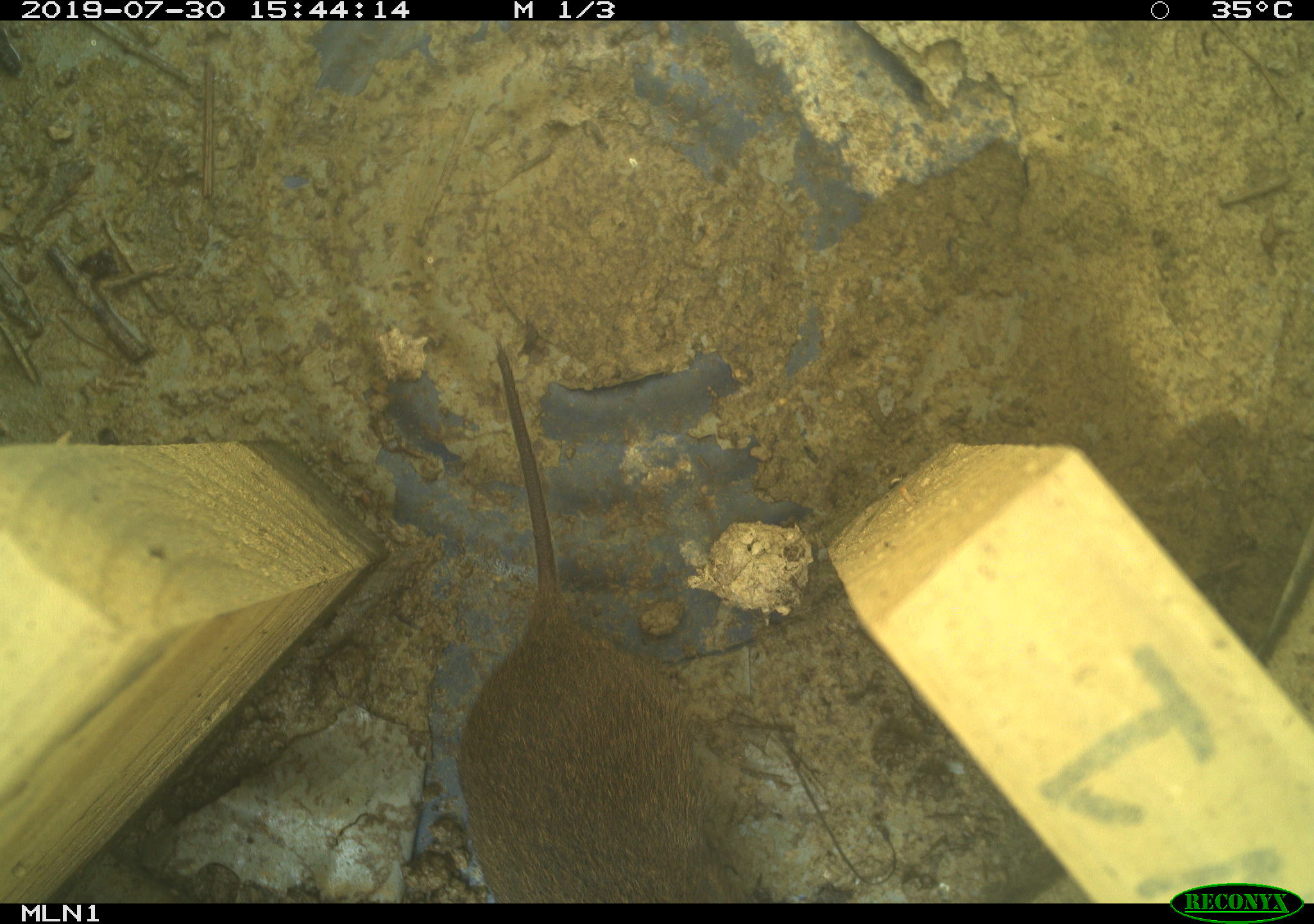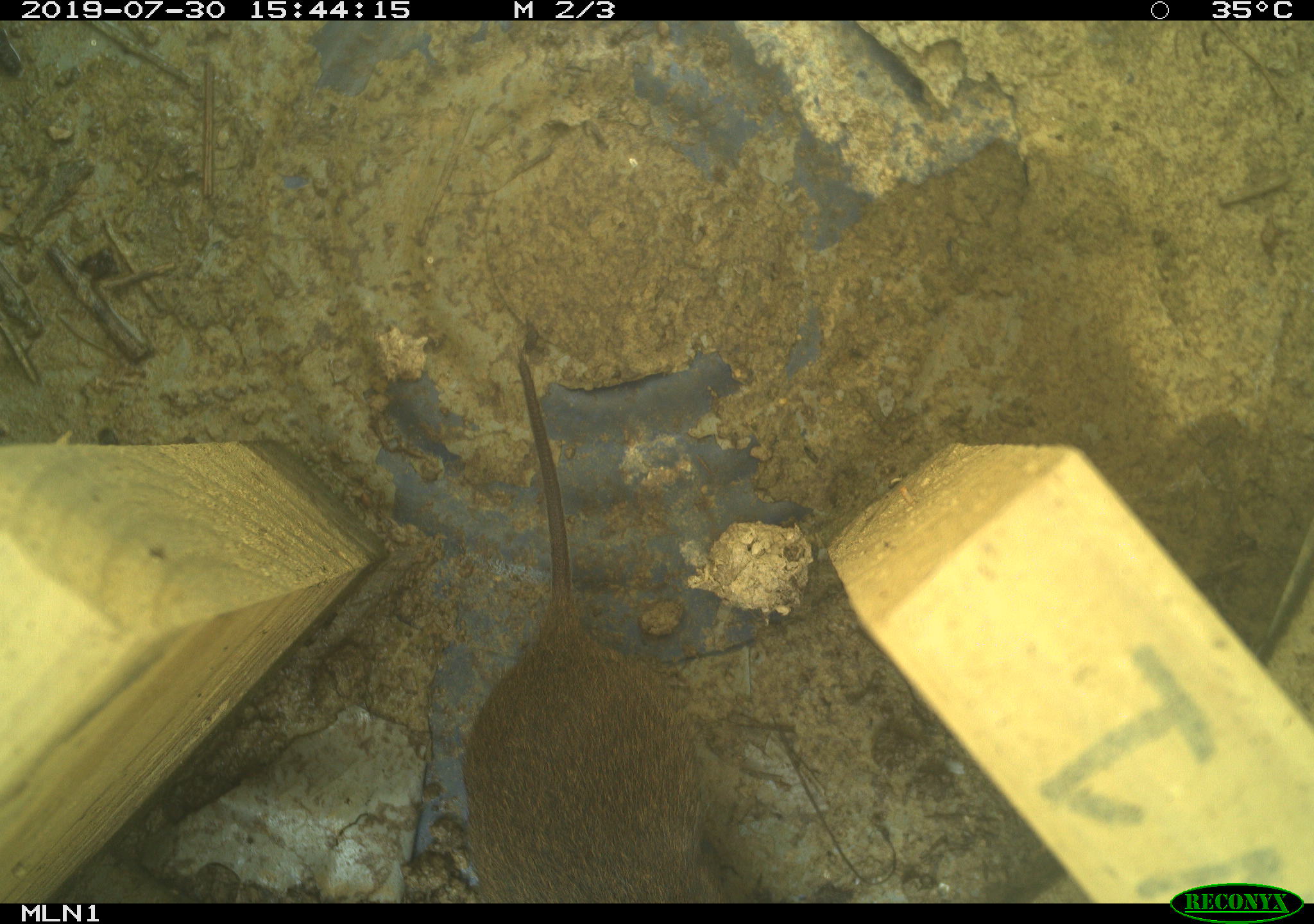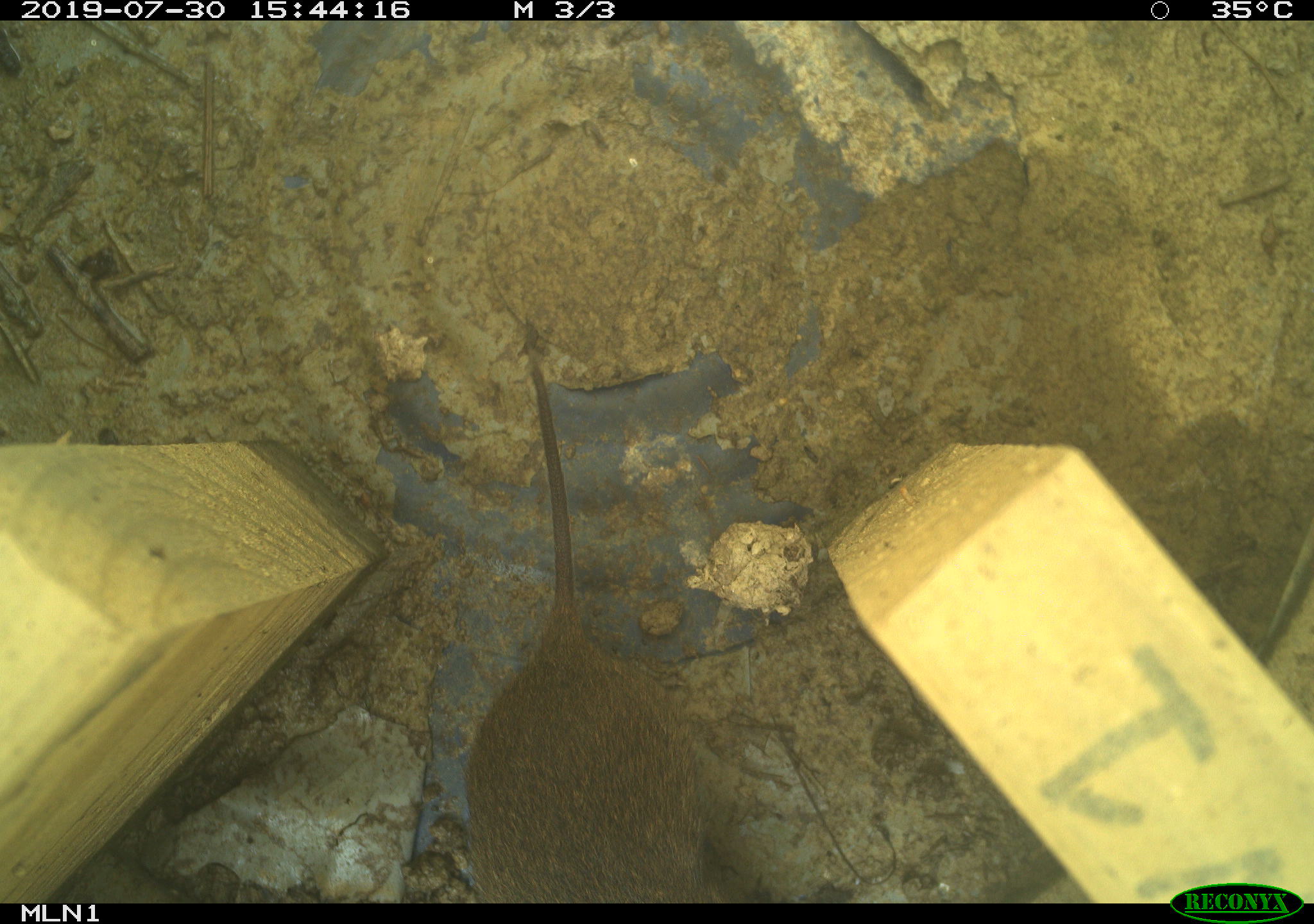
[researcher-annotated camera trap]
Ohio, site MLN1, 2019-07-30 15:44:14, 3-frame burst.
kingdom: Animalia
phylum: Chordata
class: Mammalia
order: Rodentia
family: Cricetidae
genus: Microtus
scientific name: Microtus pennsylvanicus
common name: meadow vole